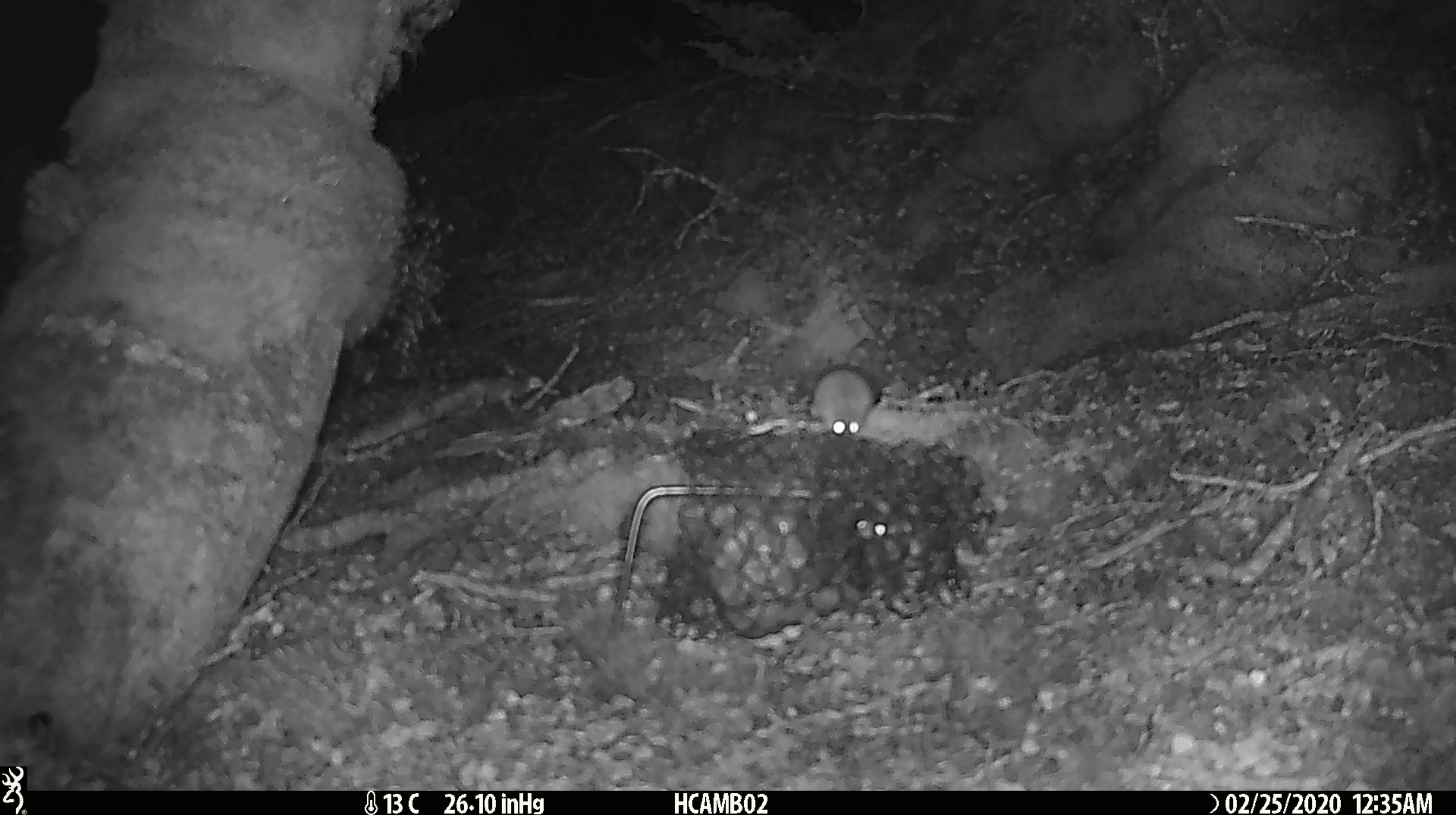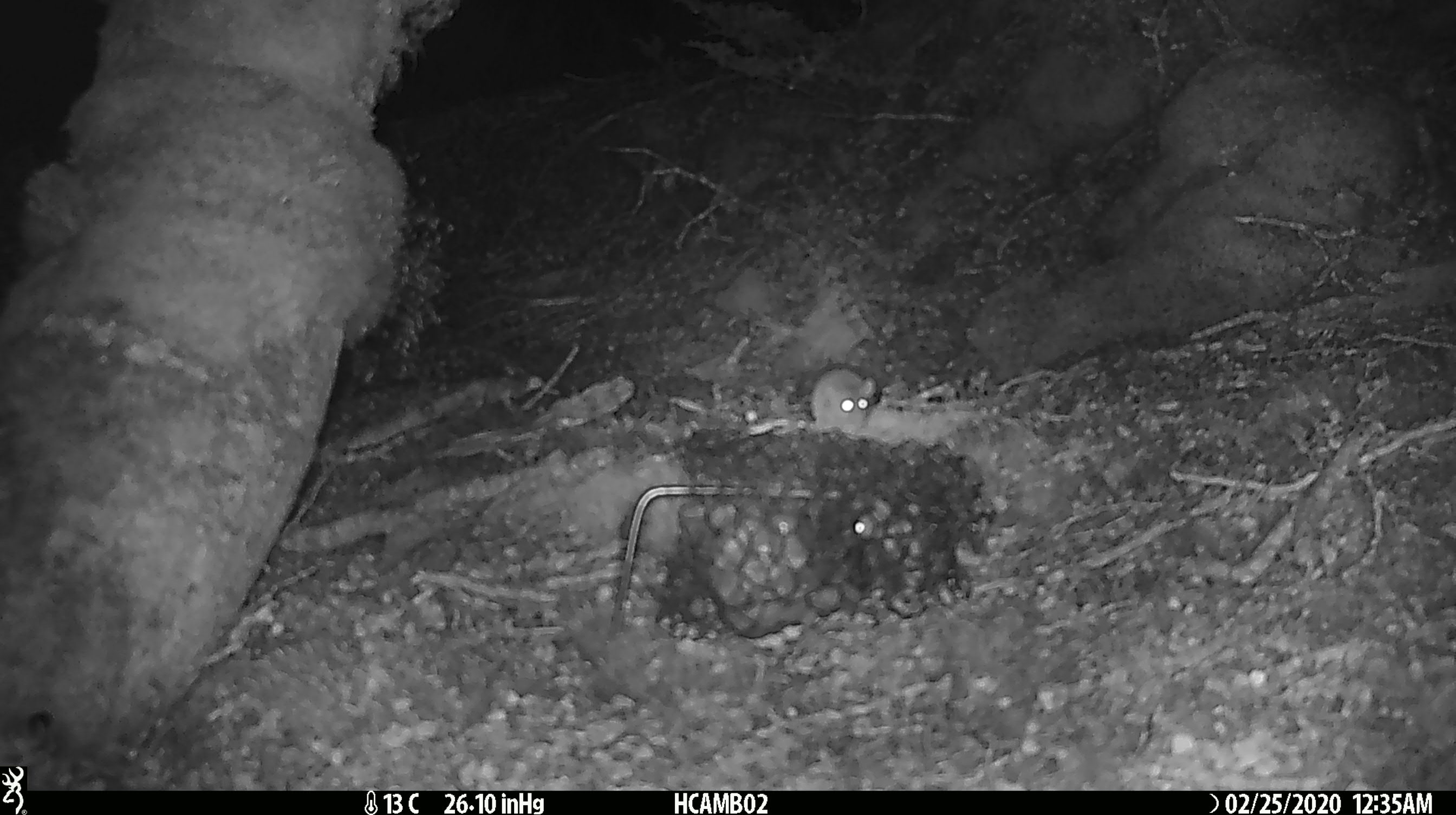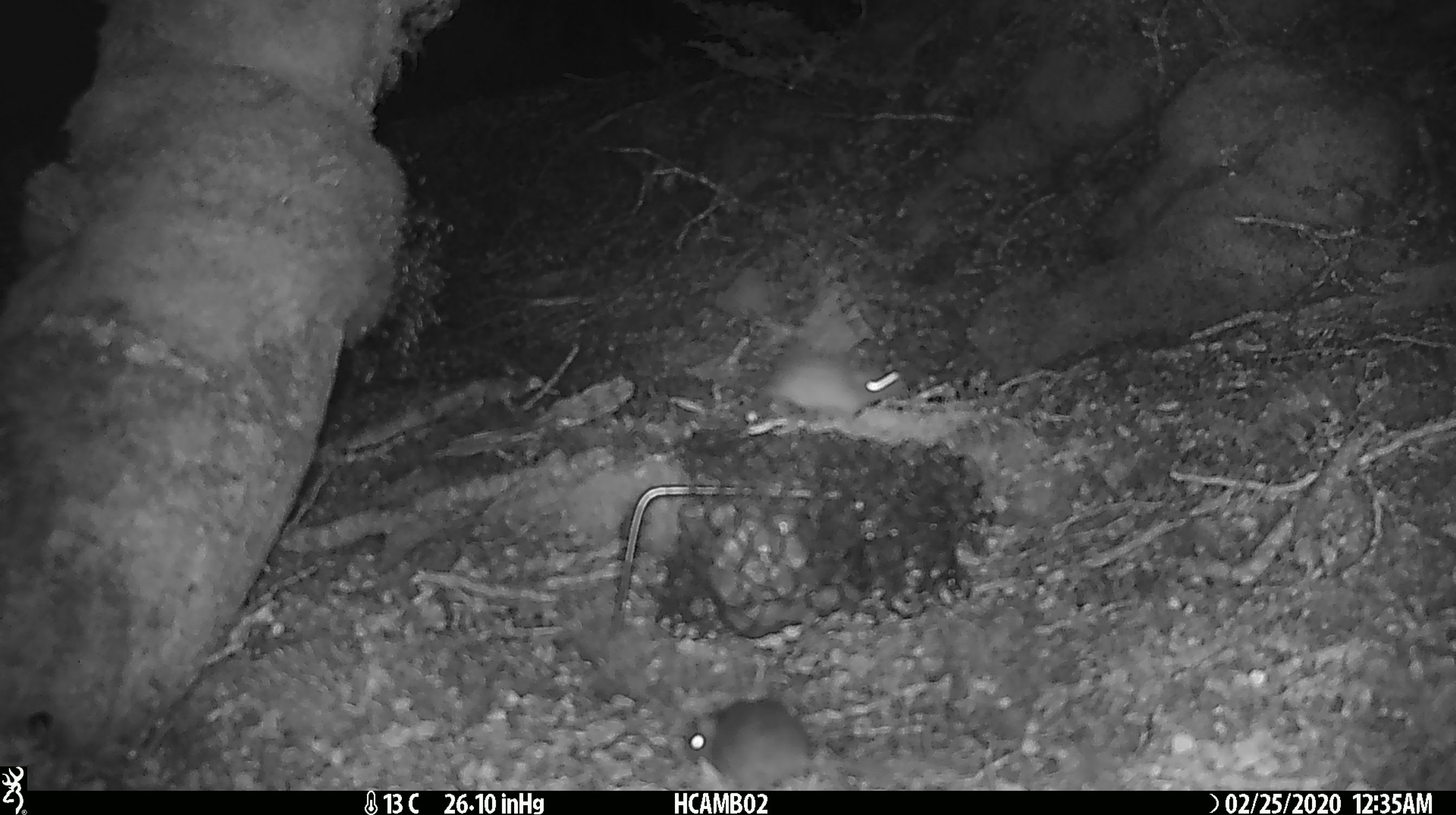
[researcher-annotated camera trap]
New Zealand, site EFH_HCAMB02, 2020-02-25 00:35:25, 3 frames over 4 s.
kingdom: Animalia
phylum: Chordata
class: Mammalia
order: Rodentia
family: Muridae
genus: Mus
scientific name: Mus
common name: mouse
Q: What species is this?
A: Mouse (Mus).